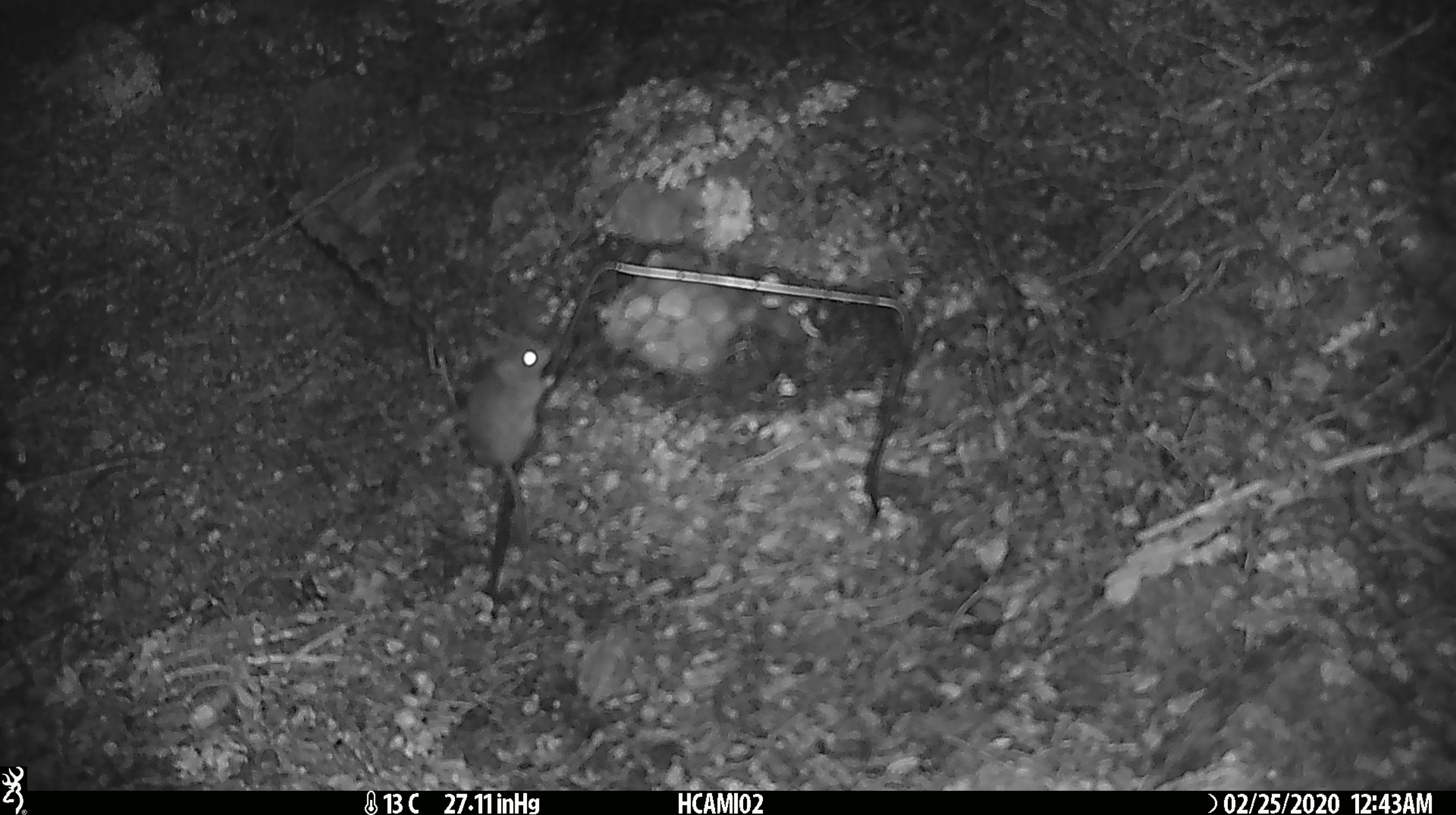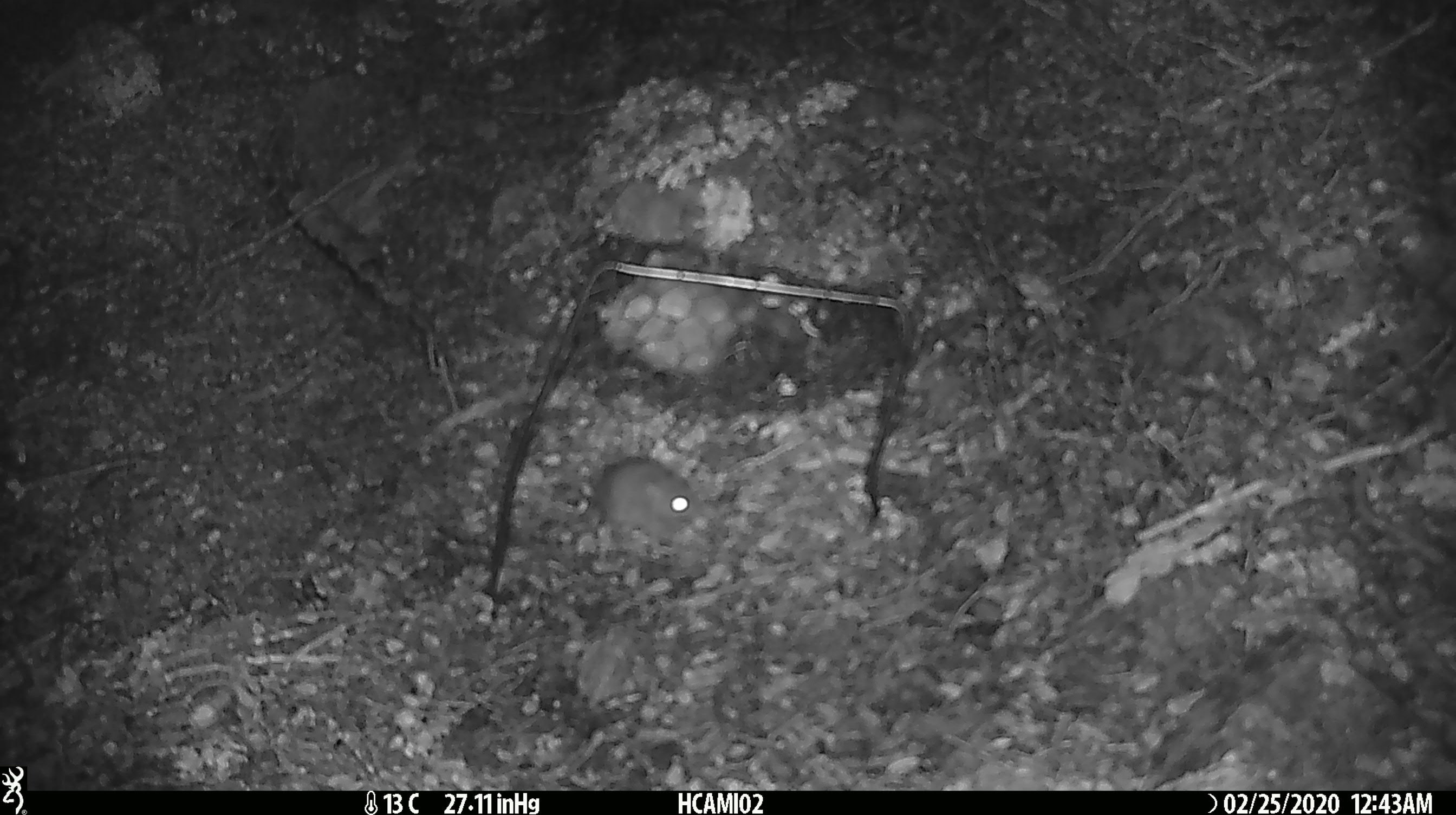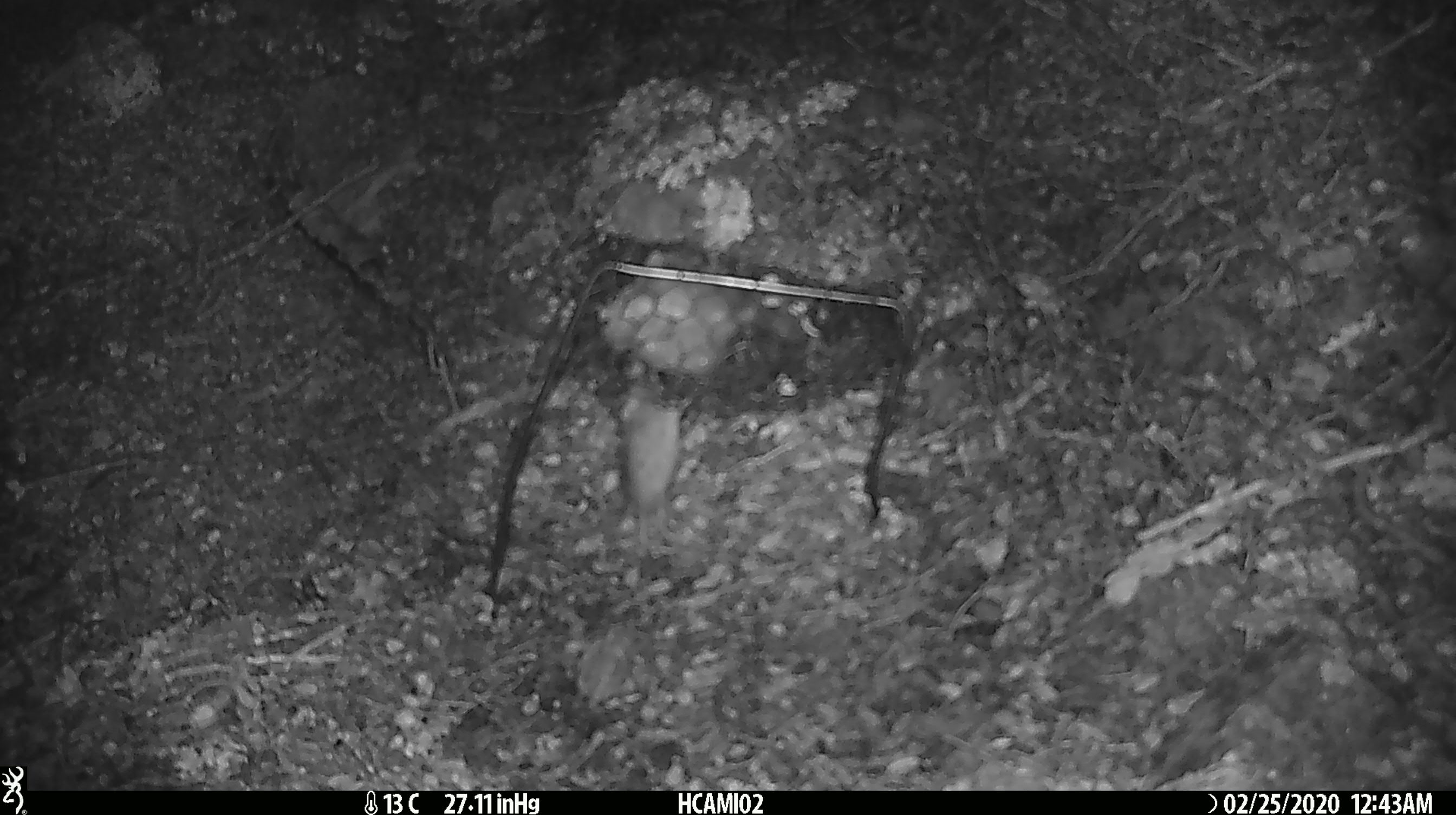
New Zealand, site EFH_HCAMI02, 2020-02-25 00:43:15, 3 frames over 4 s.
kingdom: Animalia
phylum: Chordata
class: Mammalia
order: Rodentia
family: Muridae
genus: Mus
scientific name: Mus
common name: mouse